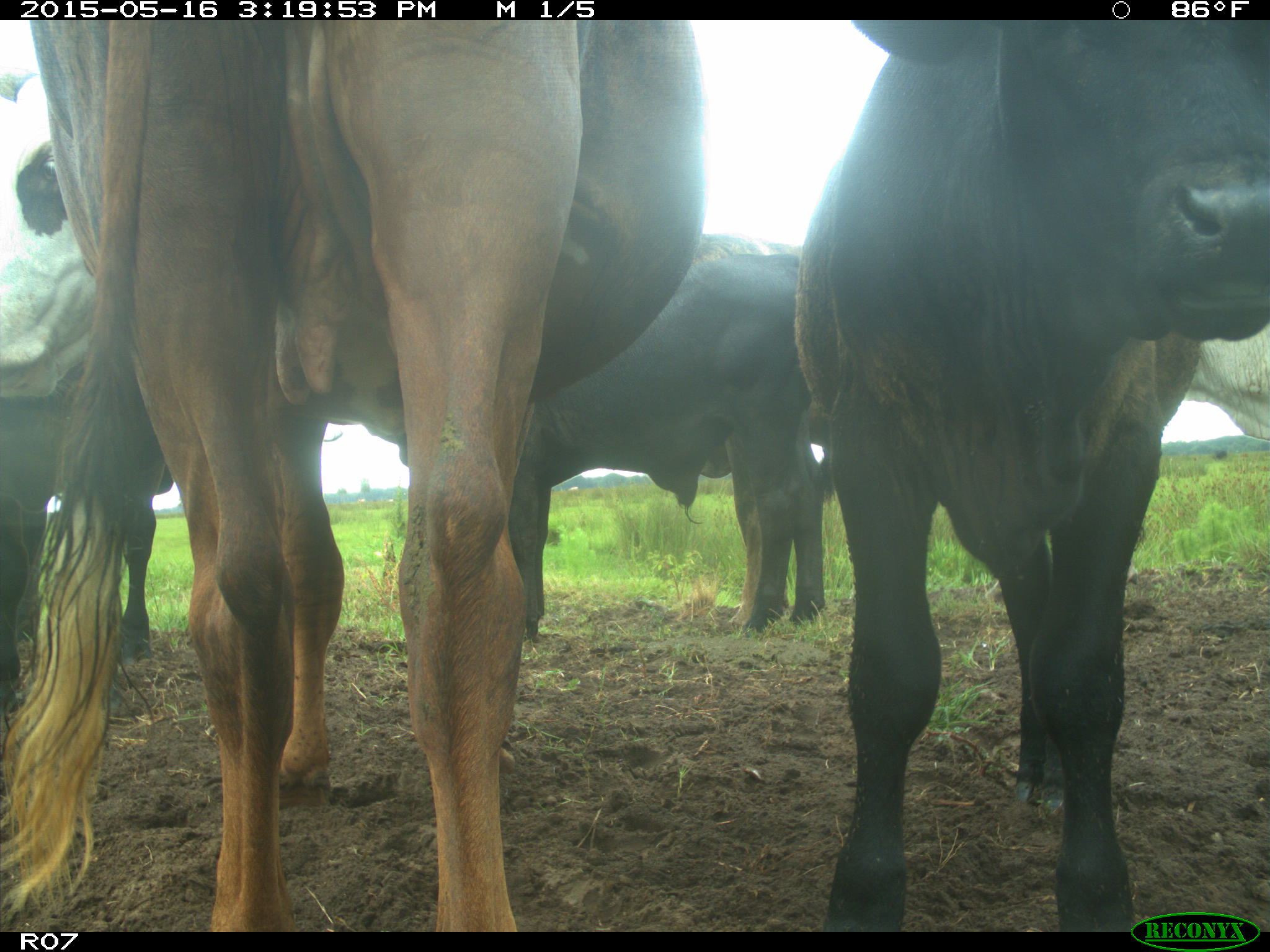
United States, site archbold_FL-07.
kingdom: Animalia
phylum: Chordata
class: Mammalia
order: Artiodactyla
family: Bovidae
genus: Bos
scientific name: Bos taurus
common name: domestic cow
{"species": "Bos taurus (domestic cow)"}